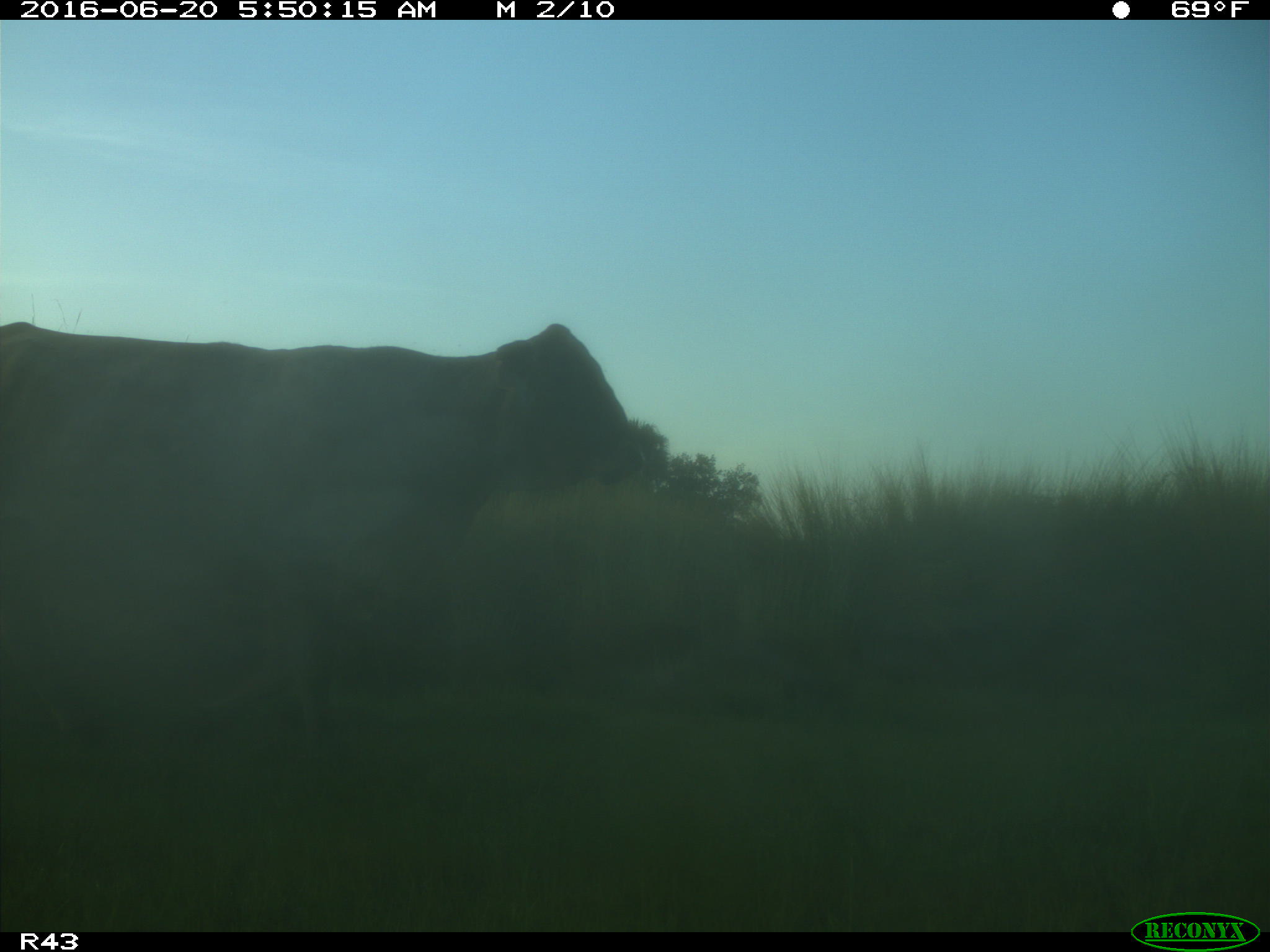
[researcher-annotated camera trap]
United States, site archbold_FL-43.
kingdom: Animalia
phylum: Chordata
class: Mammalia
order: Artiodactyla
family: Bovidae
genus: Bos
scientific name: Bos taurus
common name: domestic cow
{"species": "Bos taurus (domestic cow)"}